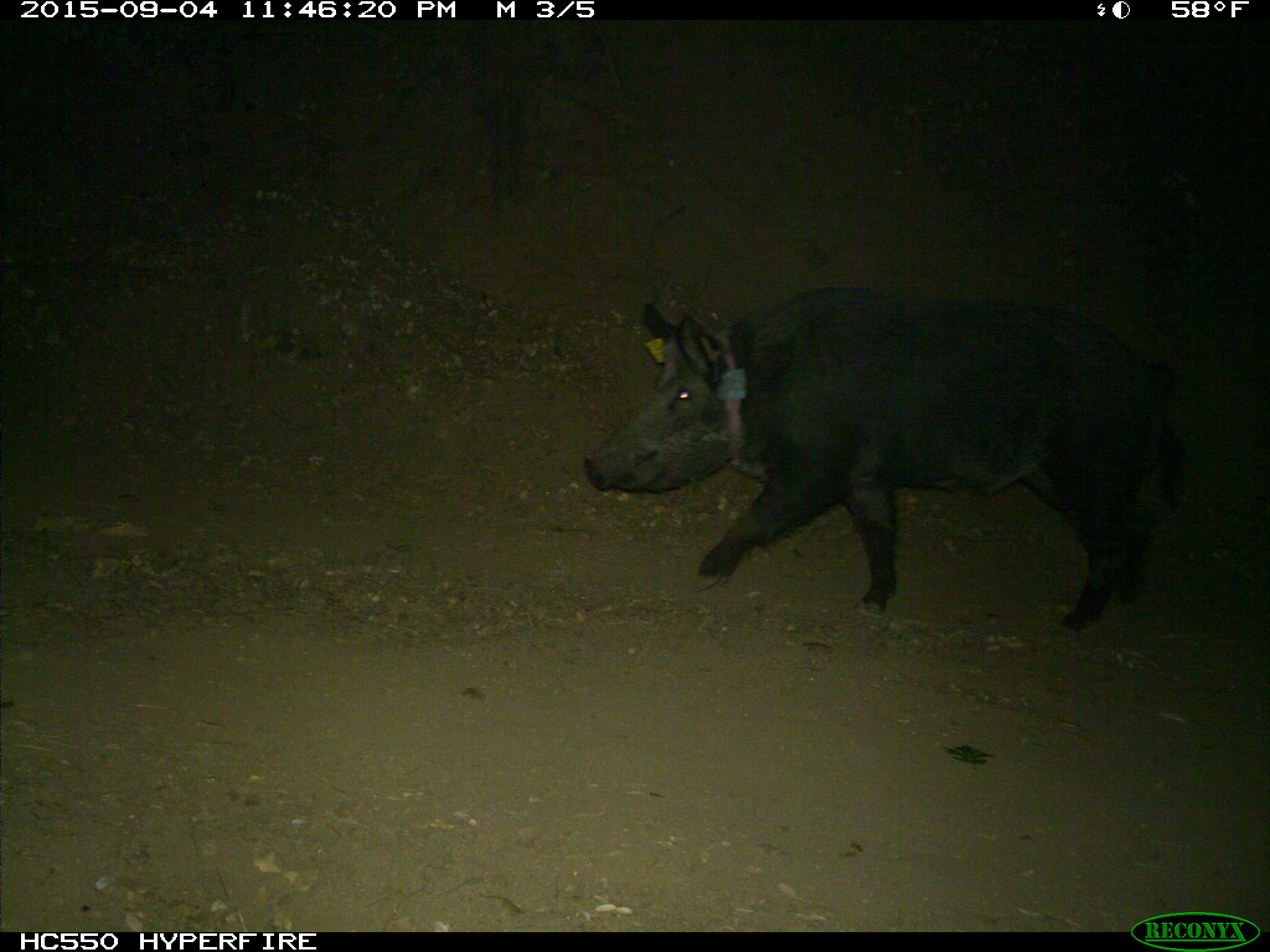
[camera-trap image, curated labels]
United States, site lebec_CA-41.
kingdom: Animalia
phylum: Chordata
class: Mammalia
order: Artiodactyla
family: Suidae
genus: Sus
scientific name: Sus scrofa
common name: wild boar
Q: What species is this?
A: Sus scrofa (wild boar).